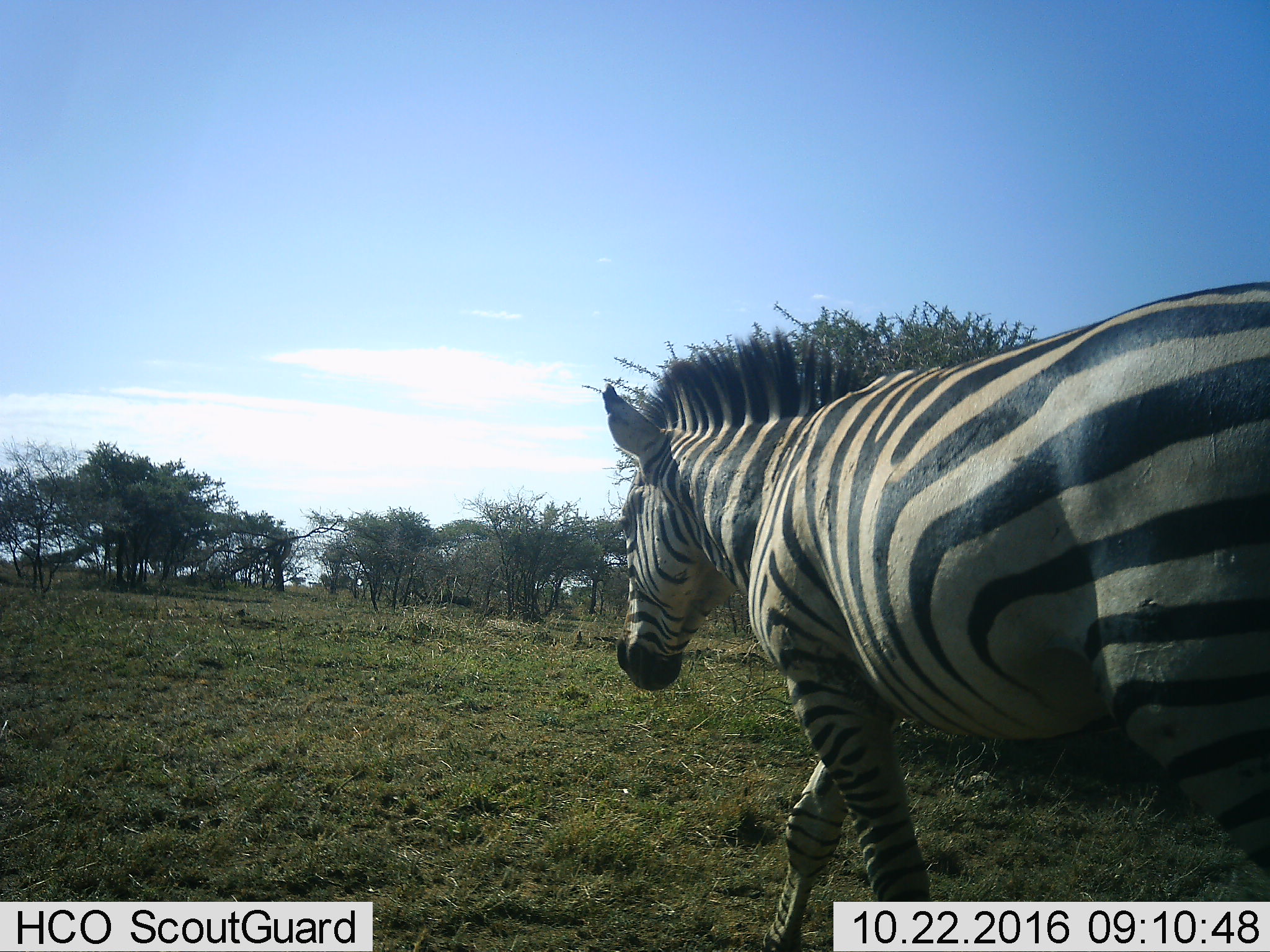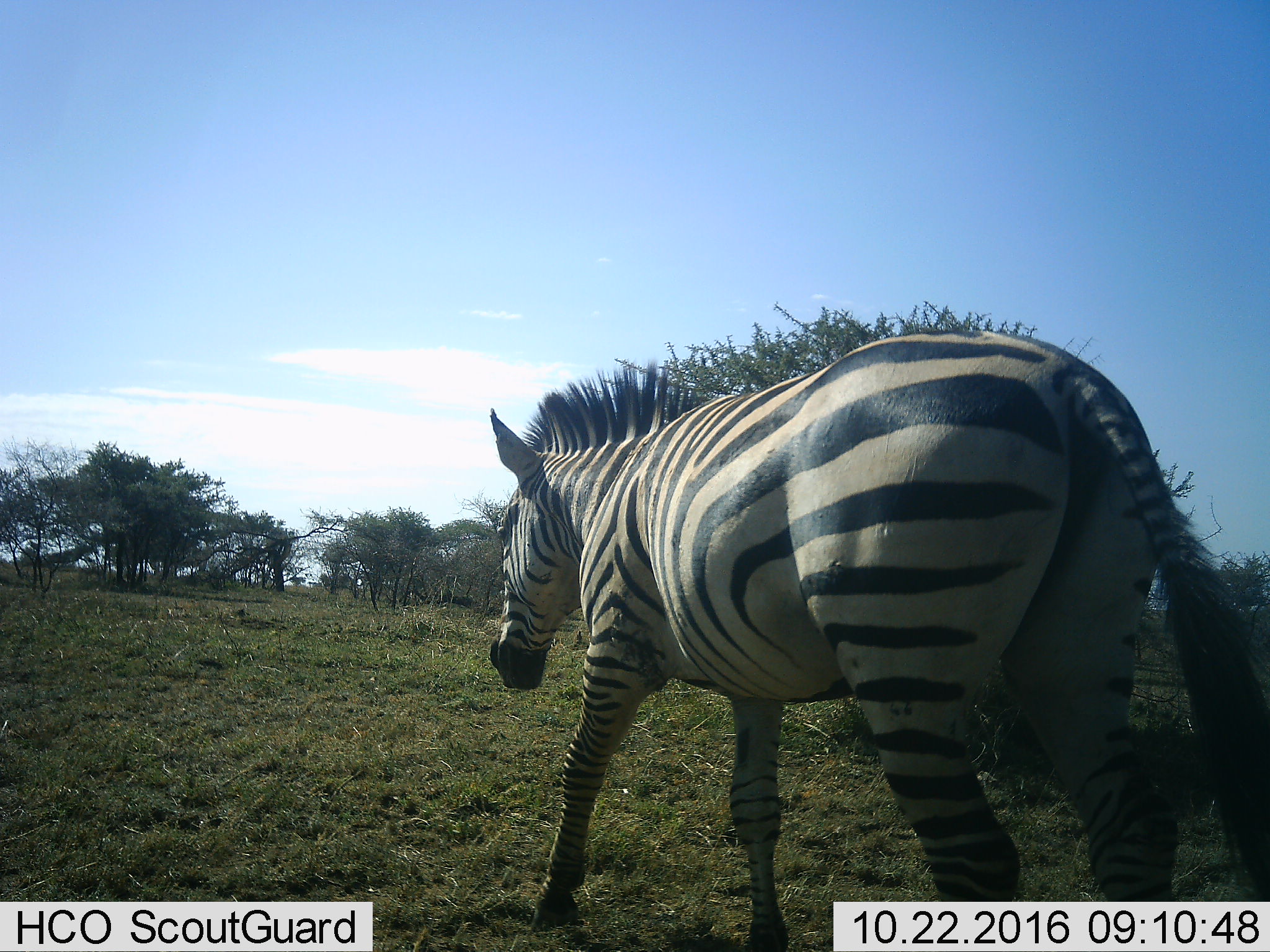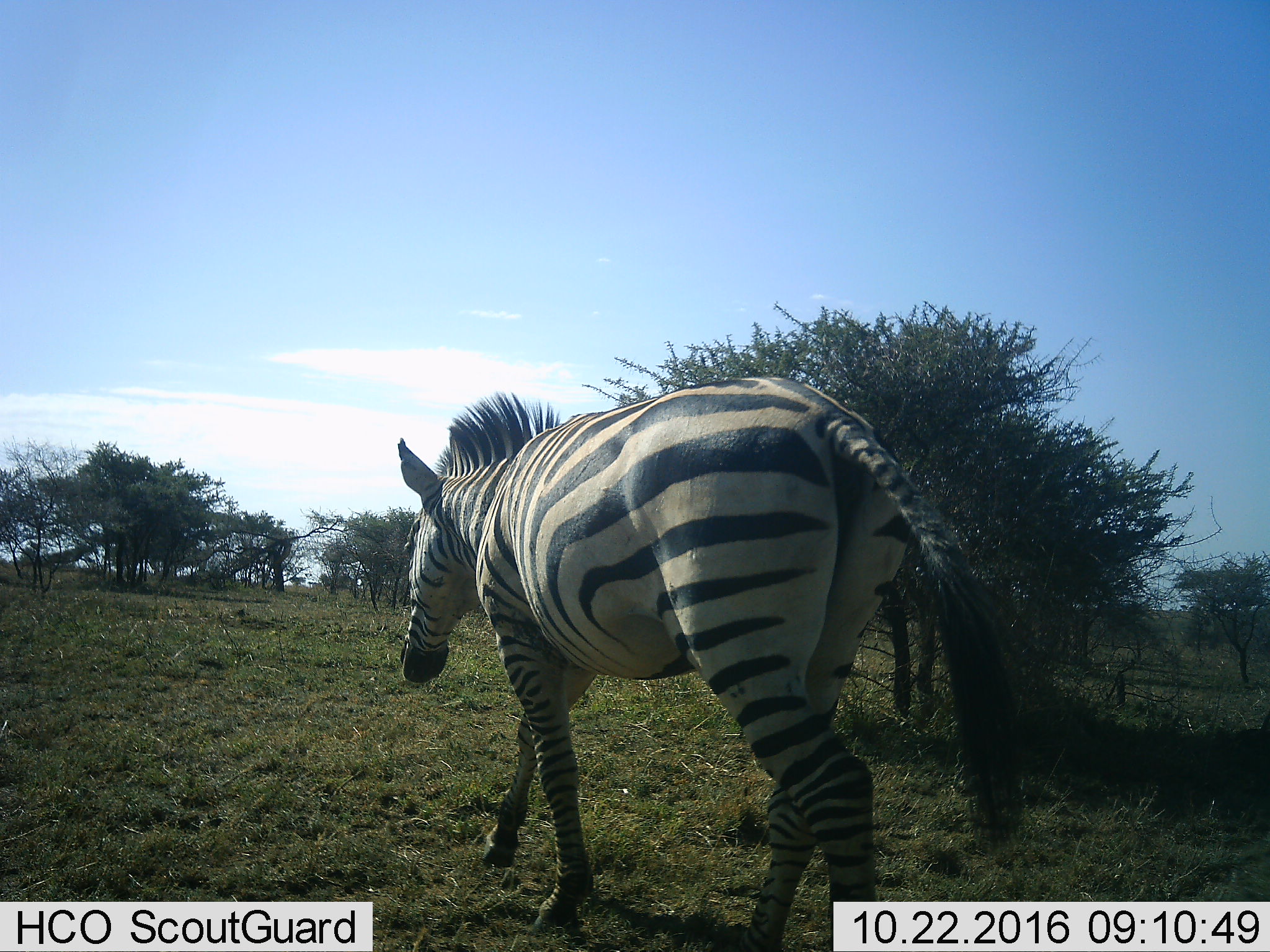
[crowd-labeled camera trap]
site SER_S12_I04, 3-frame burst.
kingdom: Animalia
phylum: Chordata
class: Mammalia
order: Perissodactyla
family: Equidae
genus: Equus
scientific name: Equus quagga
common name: plains zebra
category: zebraplains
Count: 1.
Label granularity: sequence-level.